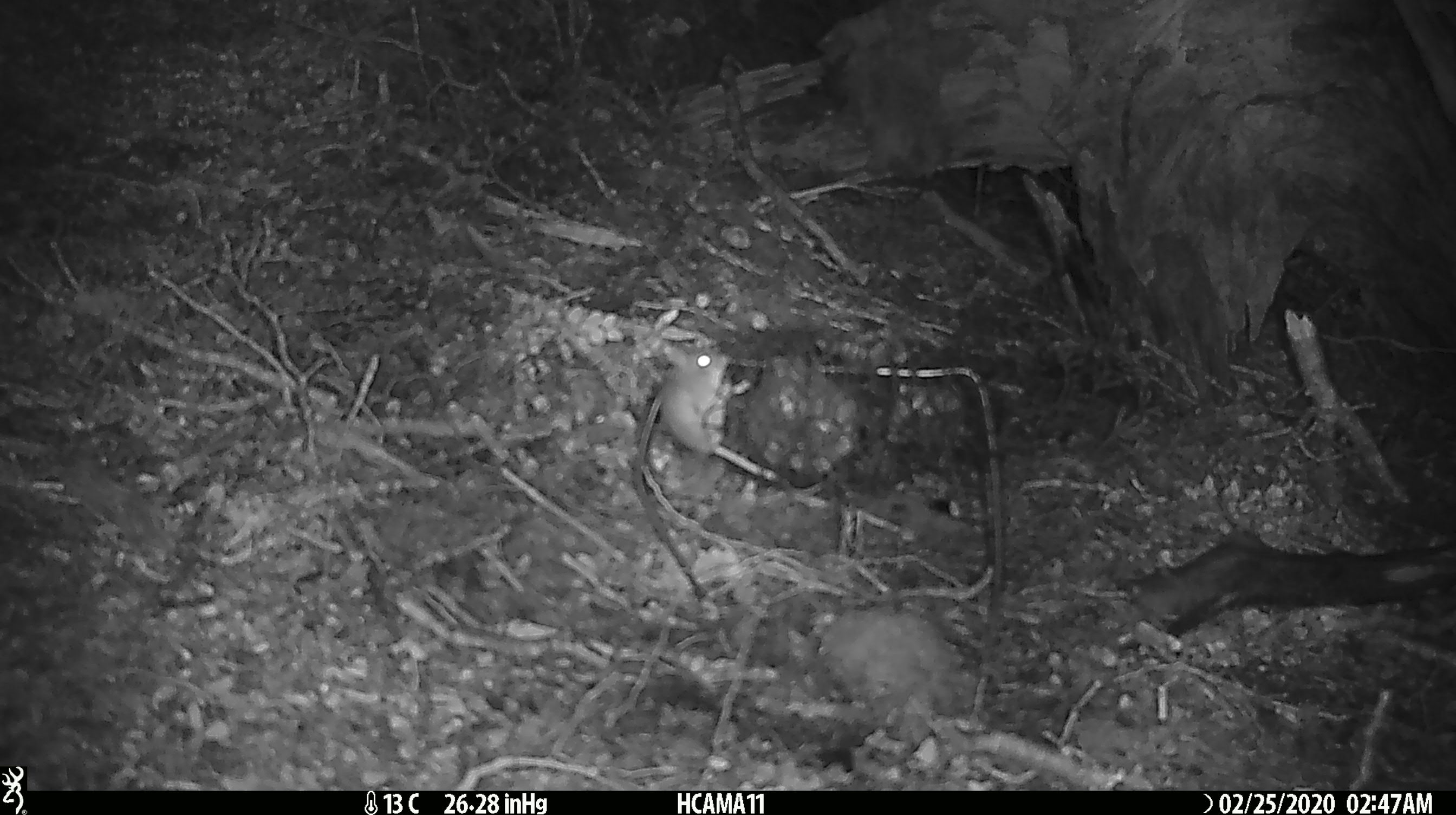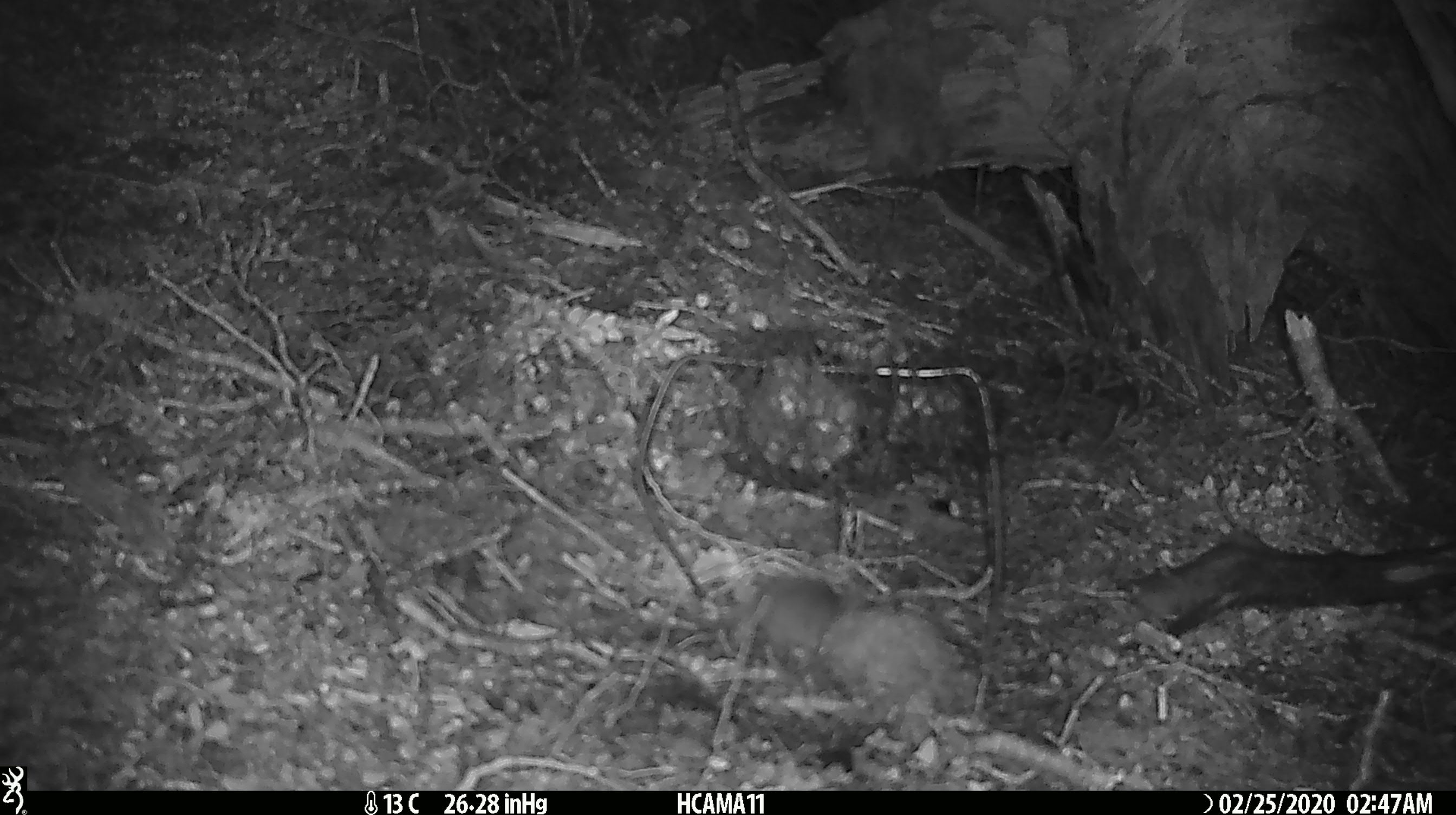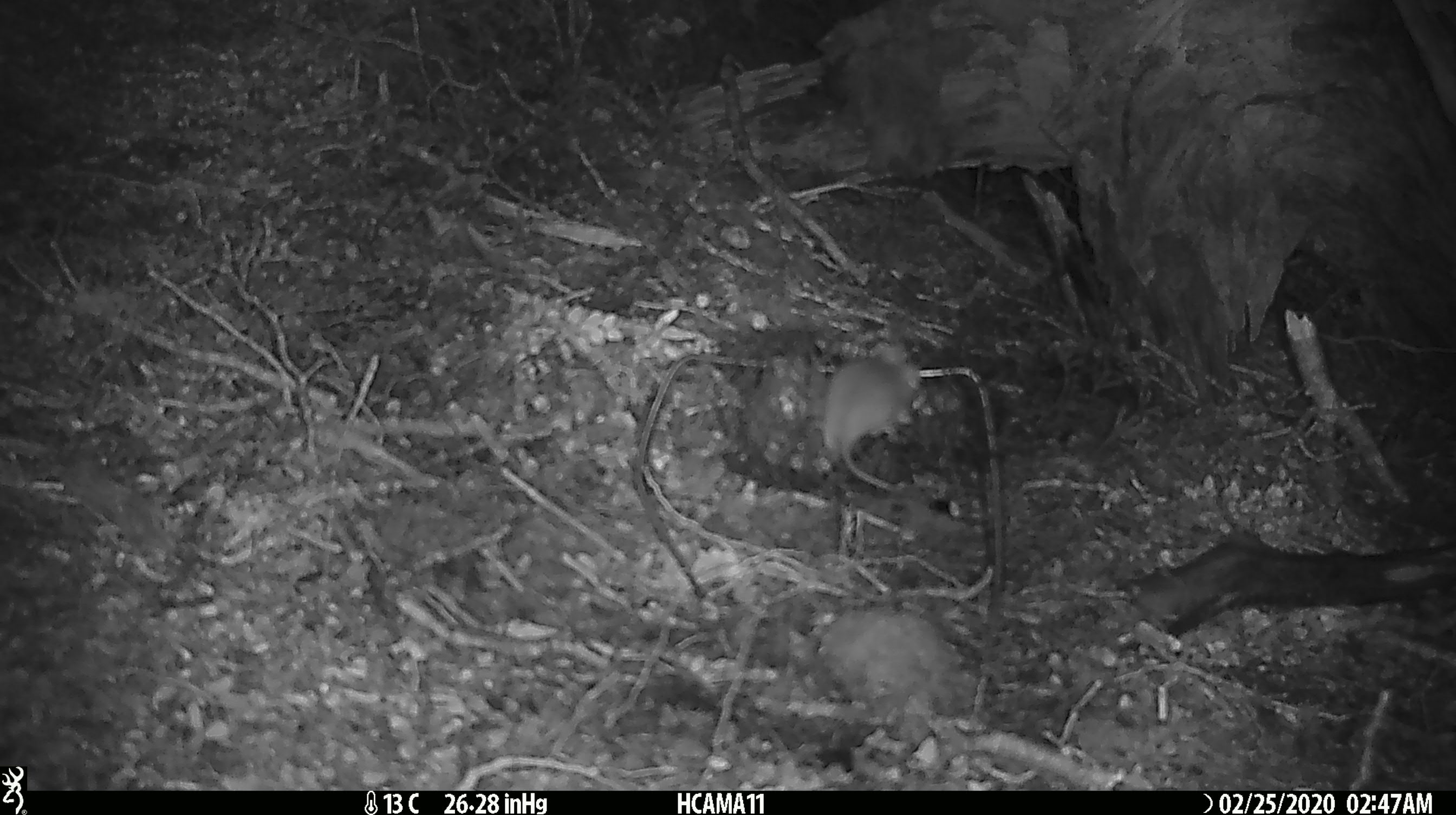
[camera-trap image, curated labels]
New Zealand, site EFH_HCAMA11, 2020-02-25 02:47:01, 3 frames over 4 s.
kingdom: Animalia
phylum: Chordata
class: Mammalia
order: Rodentia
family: Muridae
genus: Mus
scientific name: Mus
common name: mouse